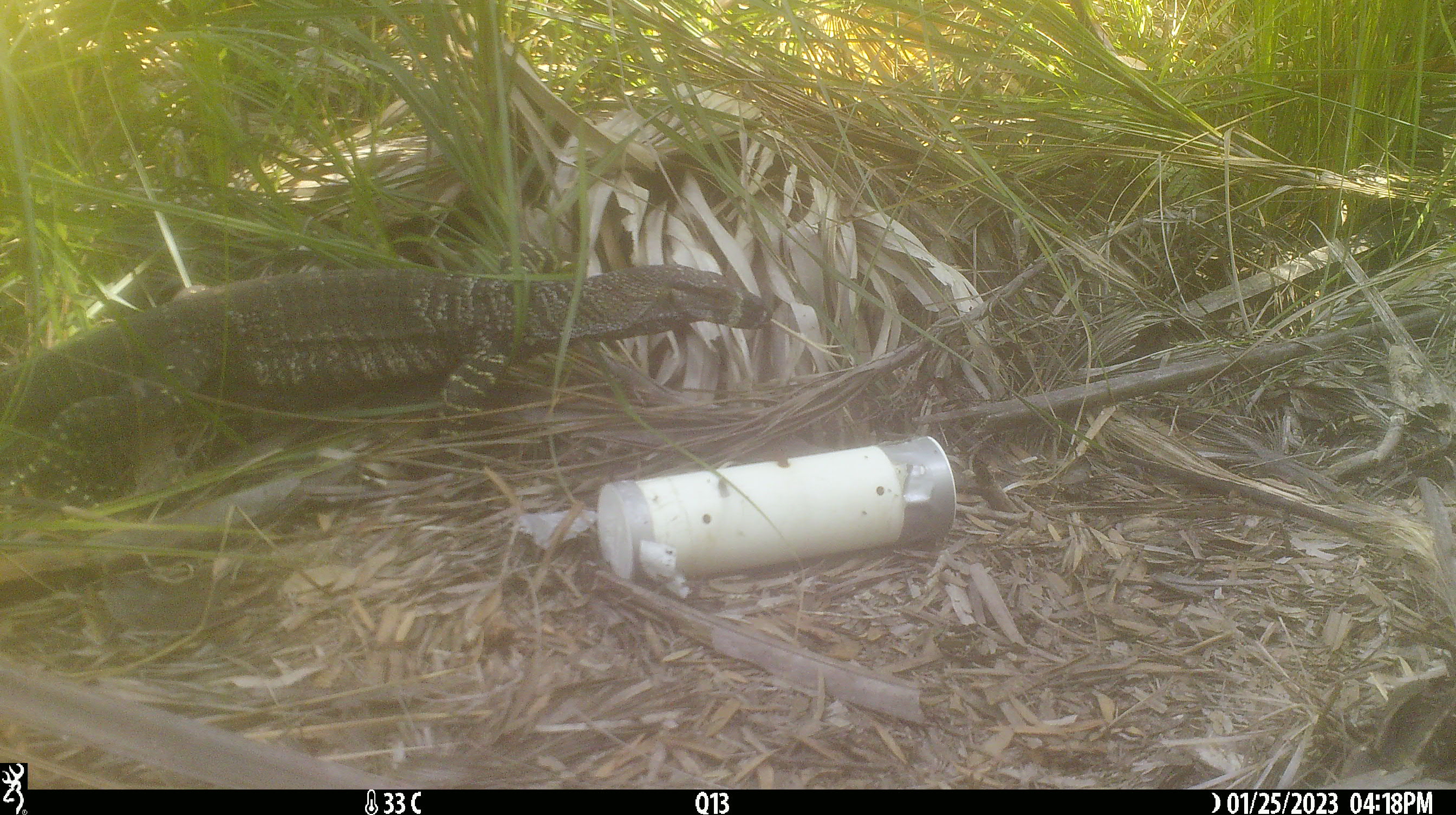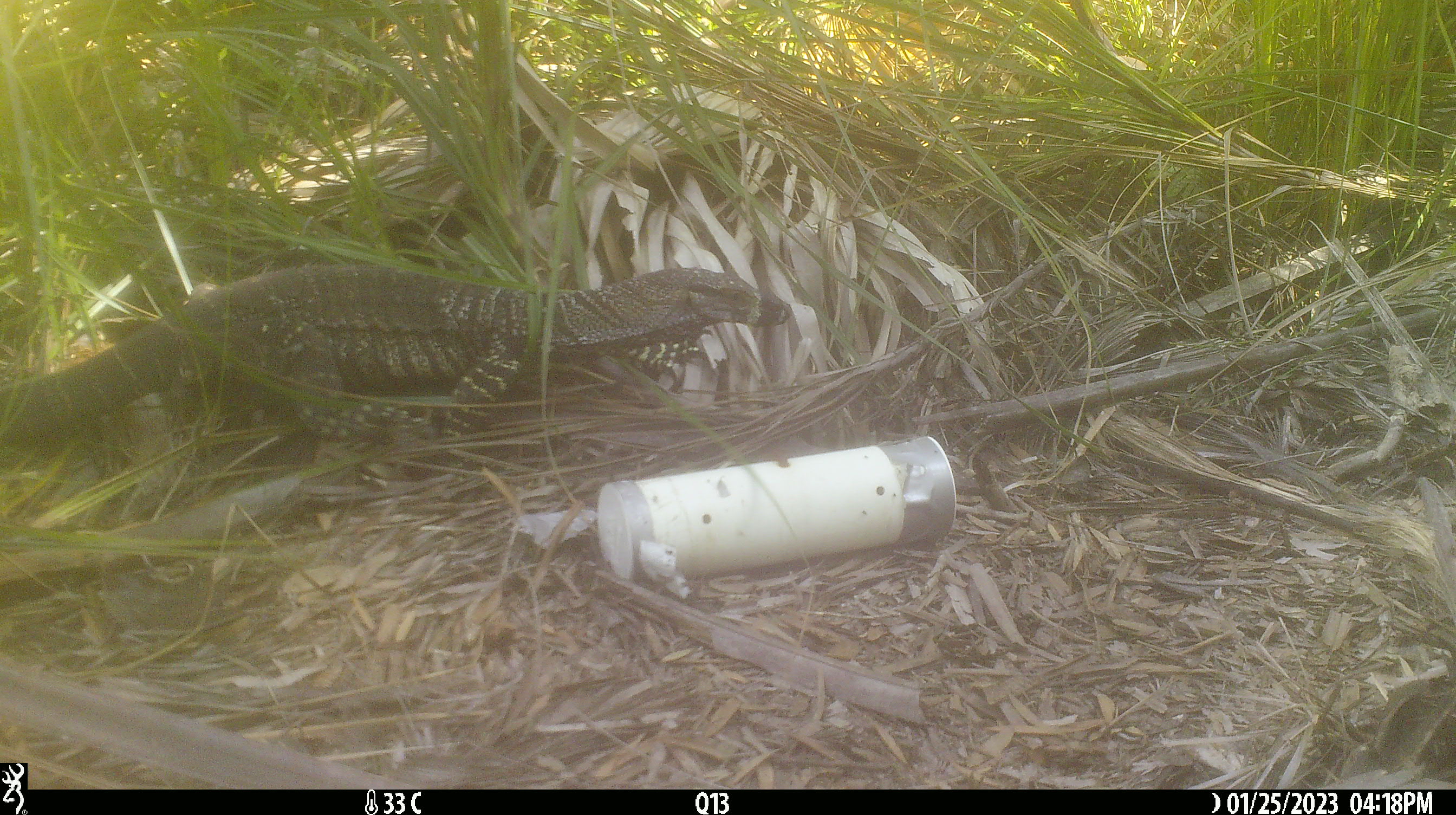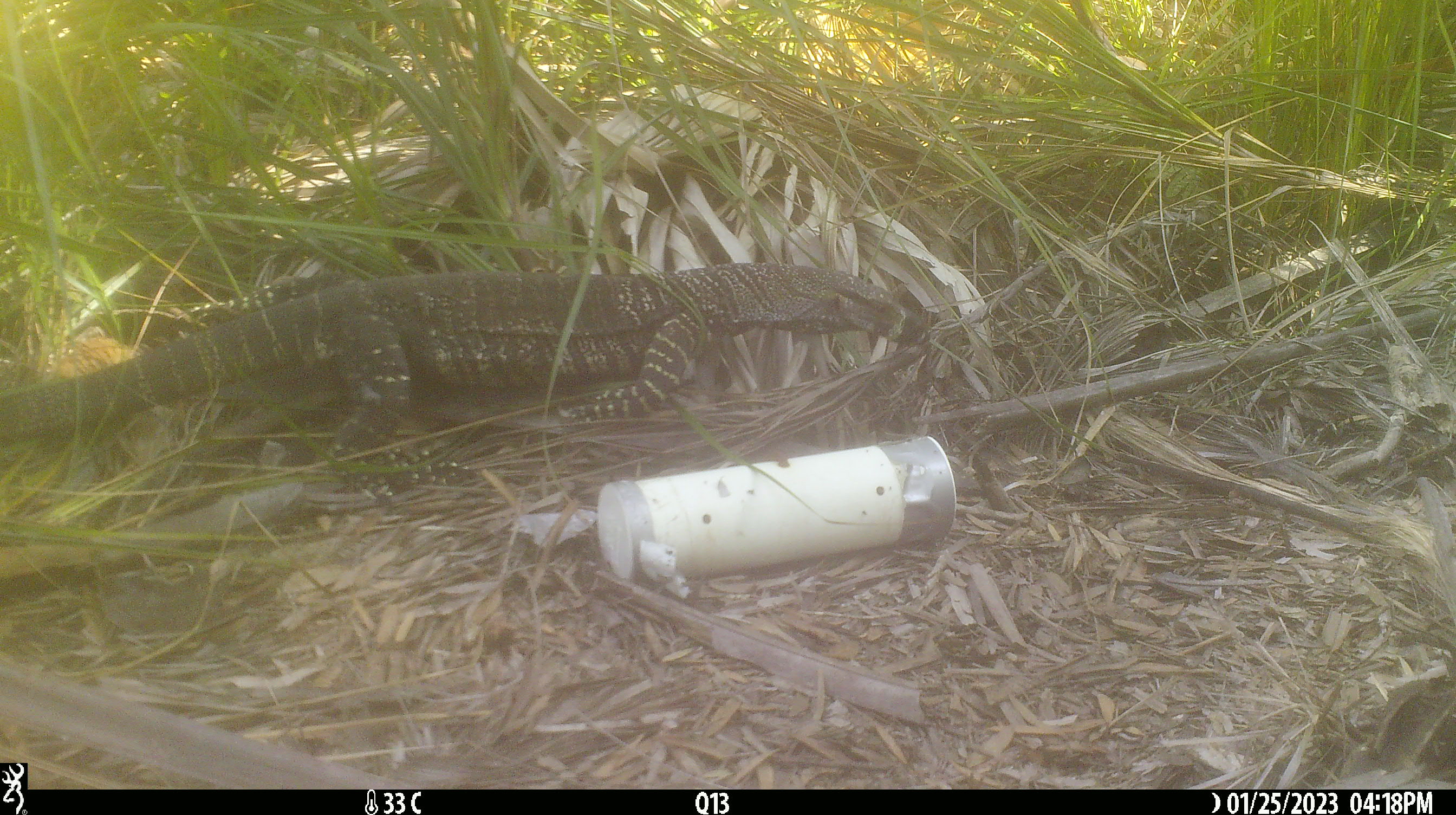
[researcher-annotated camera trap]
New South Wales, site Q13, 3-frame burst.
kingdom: Animalia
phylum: Chordata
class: Reptilia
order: Squamata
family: Varanidae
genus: Varanus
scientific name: Varanus varius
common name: lace monitor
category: goanna